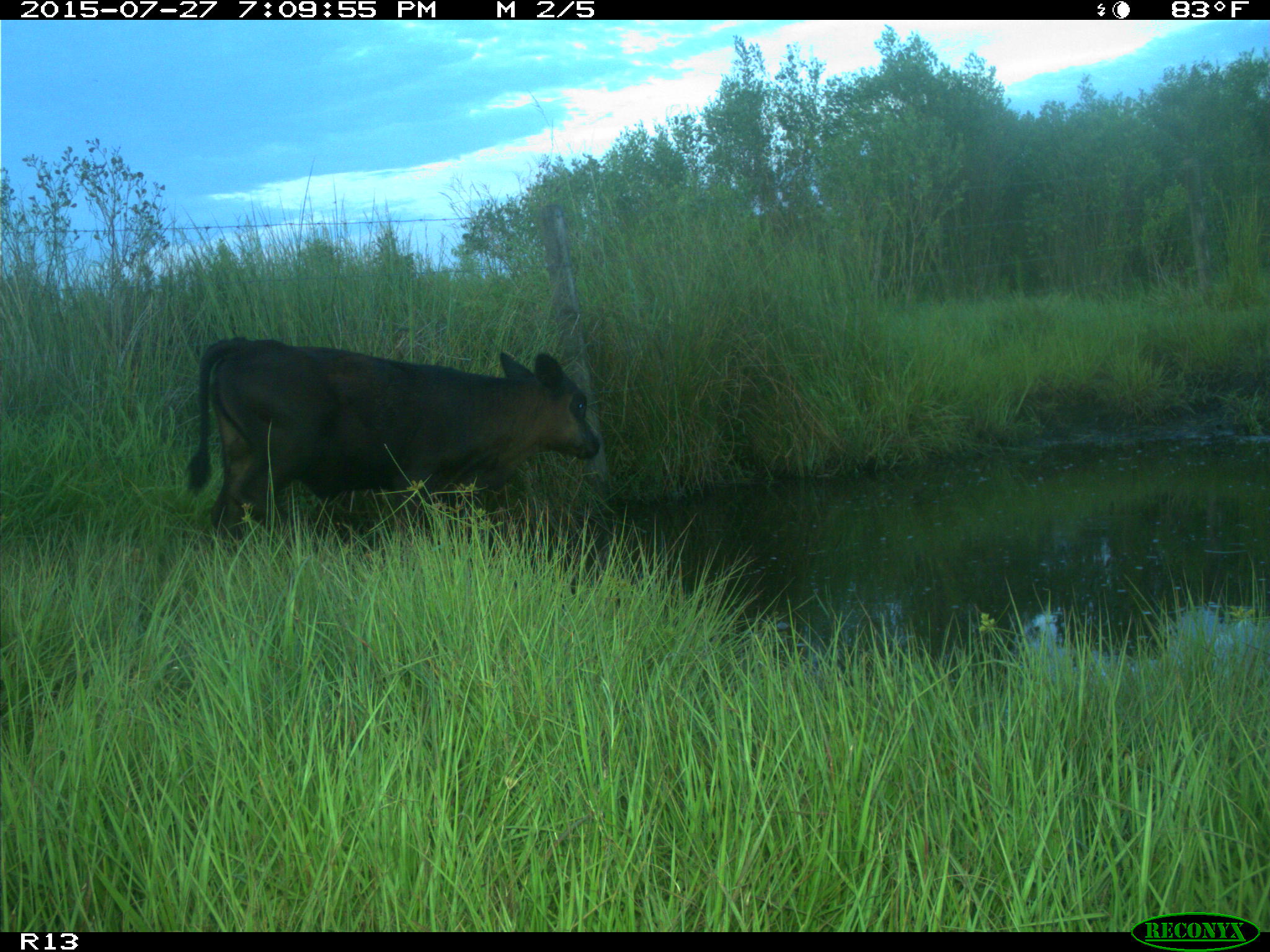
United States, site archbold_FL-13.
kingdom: Animalia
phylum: Chordata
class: Mammalia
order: Artiodactyla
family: Bovidae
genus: Bos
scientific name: Bos taurus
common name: domestic cow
Bos taurus (domestic cow).